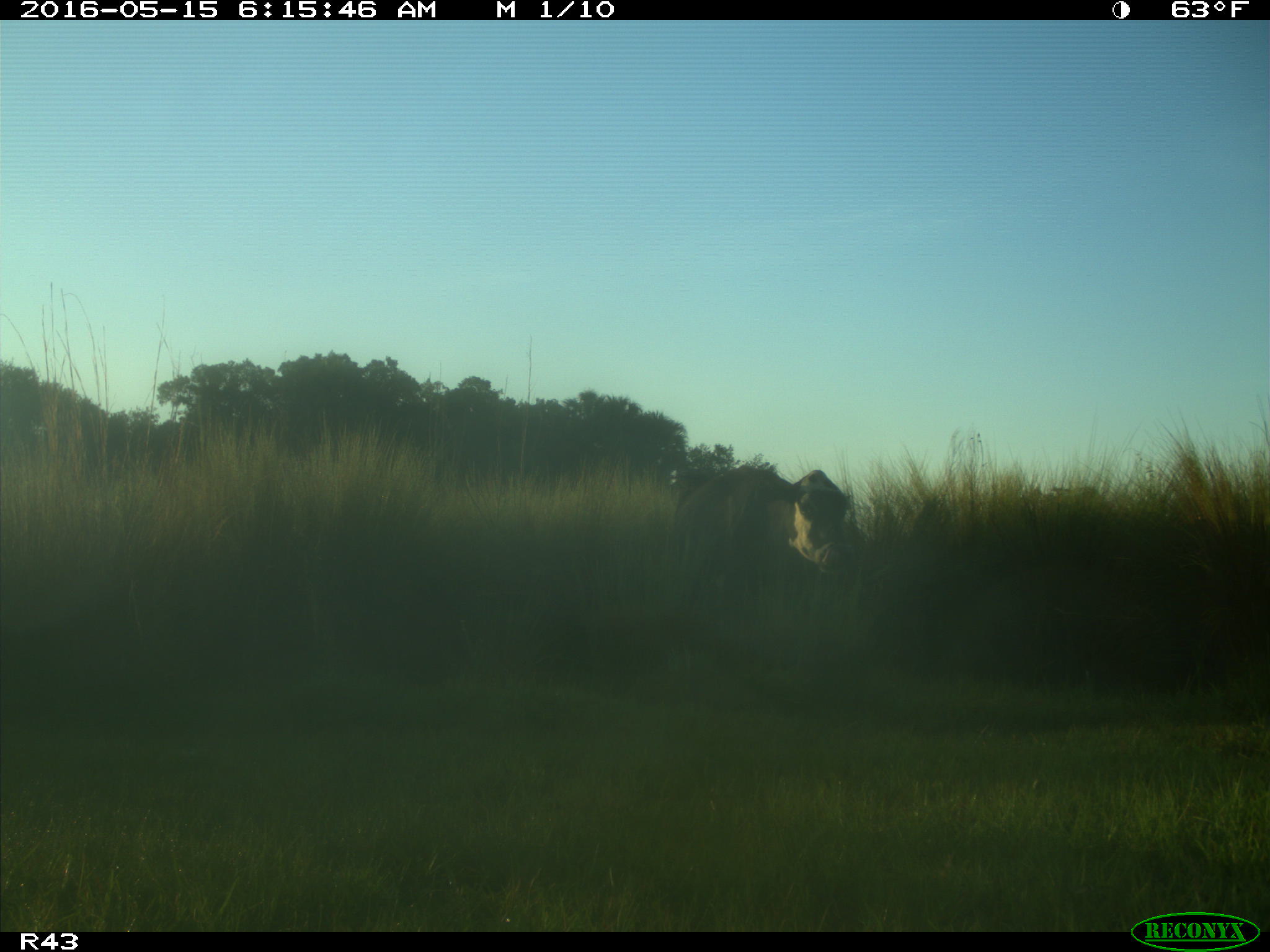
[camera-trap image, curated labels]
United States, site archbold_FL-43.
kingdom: Animalia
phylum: Chordata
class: Mammalia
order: Artiodactyla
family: Bovidae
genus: Bos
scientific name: Bos taurus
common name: domestic cow